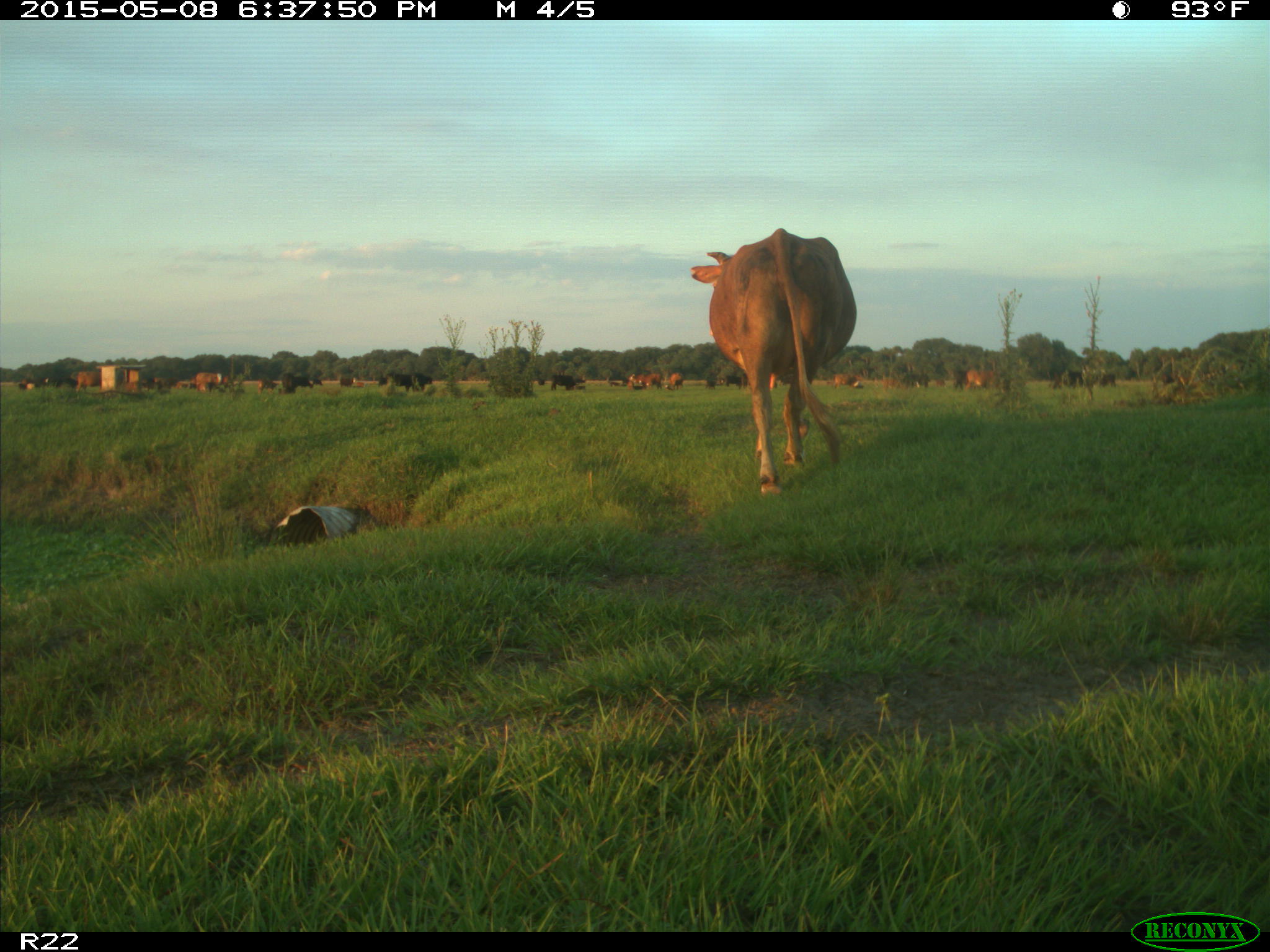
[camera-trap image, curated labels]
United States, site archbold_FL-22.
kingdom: Animalia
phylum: Chordata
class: Mammalia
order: Artiodactyla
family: Bovidae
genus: Bos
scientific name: Bos taurus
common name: domestic cow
Bos taurus (domestic cow).